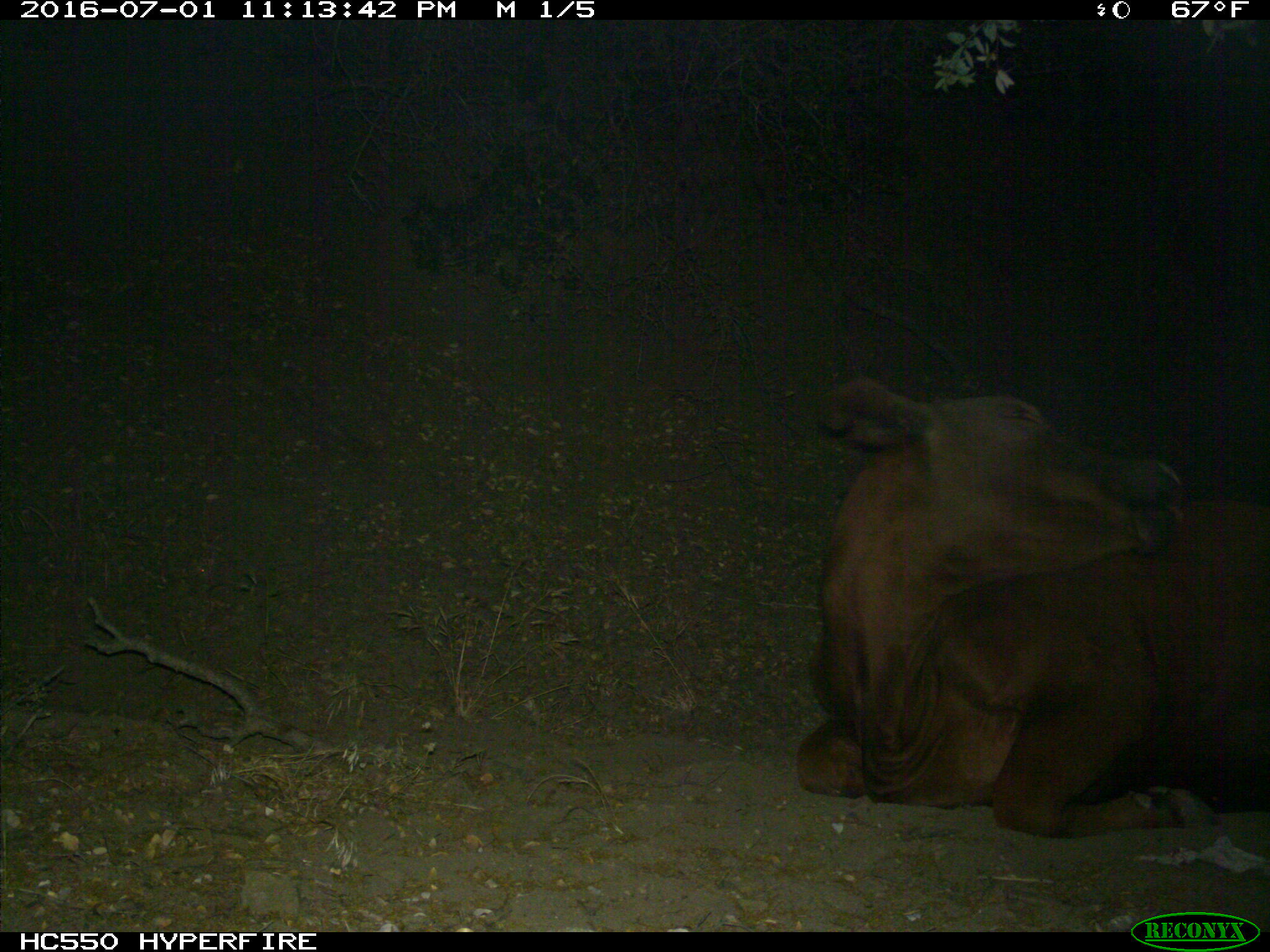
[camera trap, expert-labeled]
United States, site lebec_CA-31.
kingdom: Animalia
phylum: Chordata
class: Mammalia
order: Artiodactyla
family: Bovidae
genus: Bos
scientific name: Bos taurus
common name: domestic cow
Bos taurus (domestic cow).